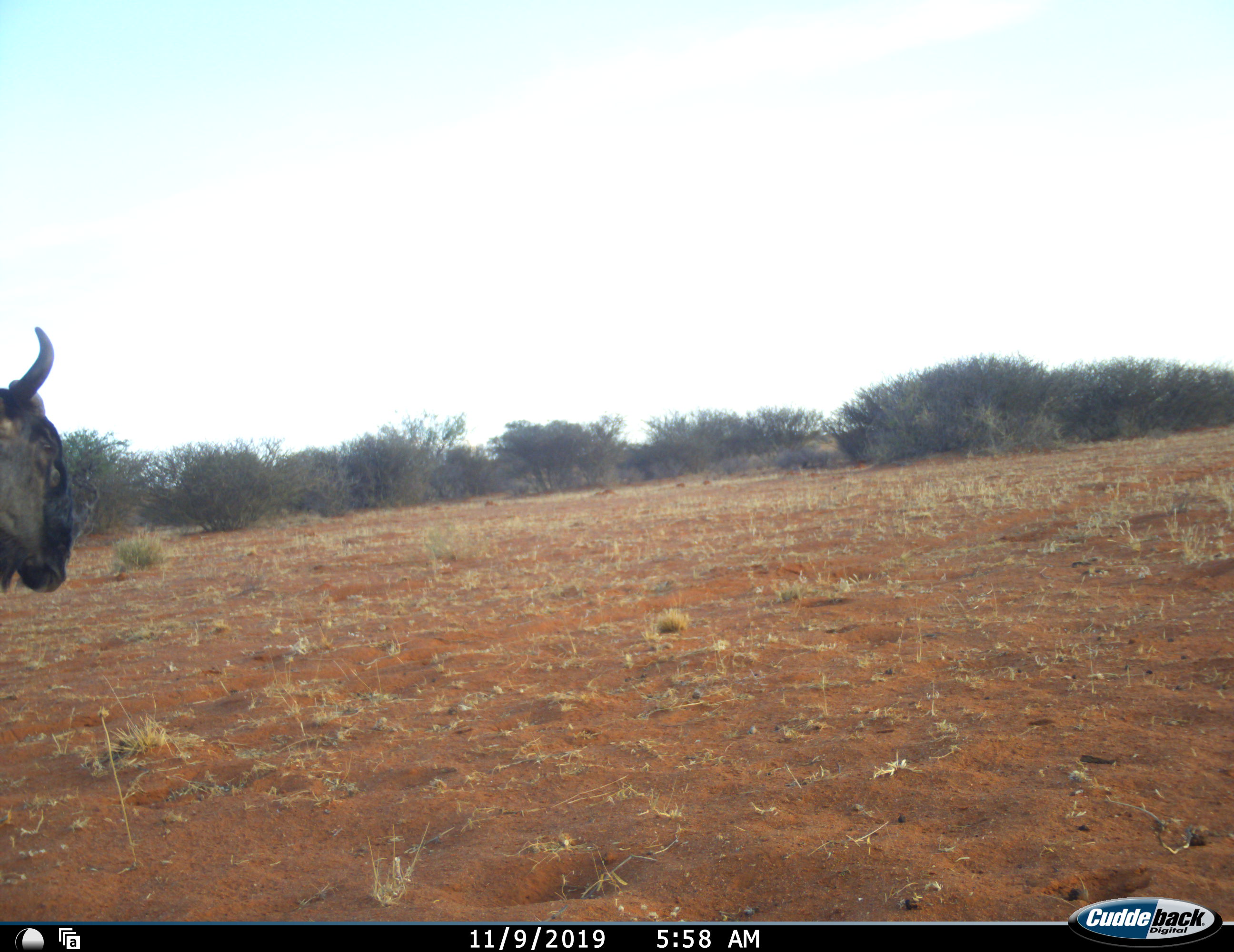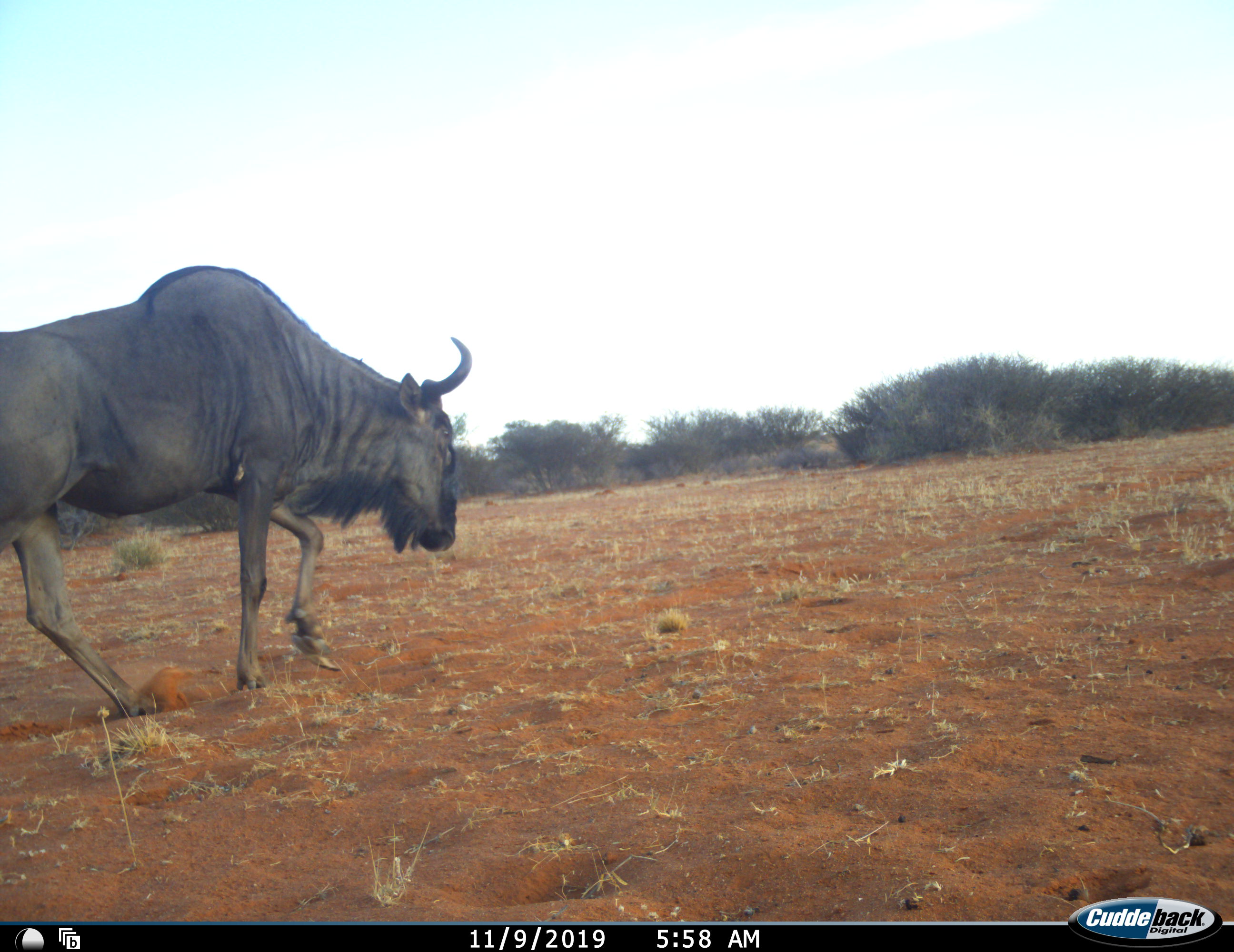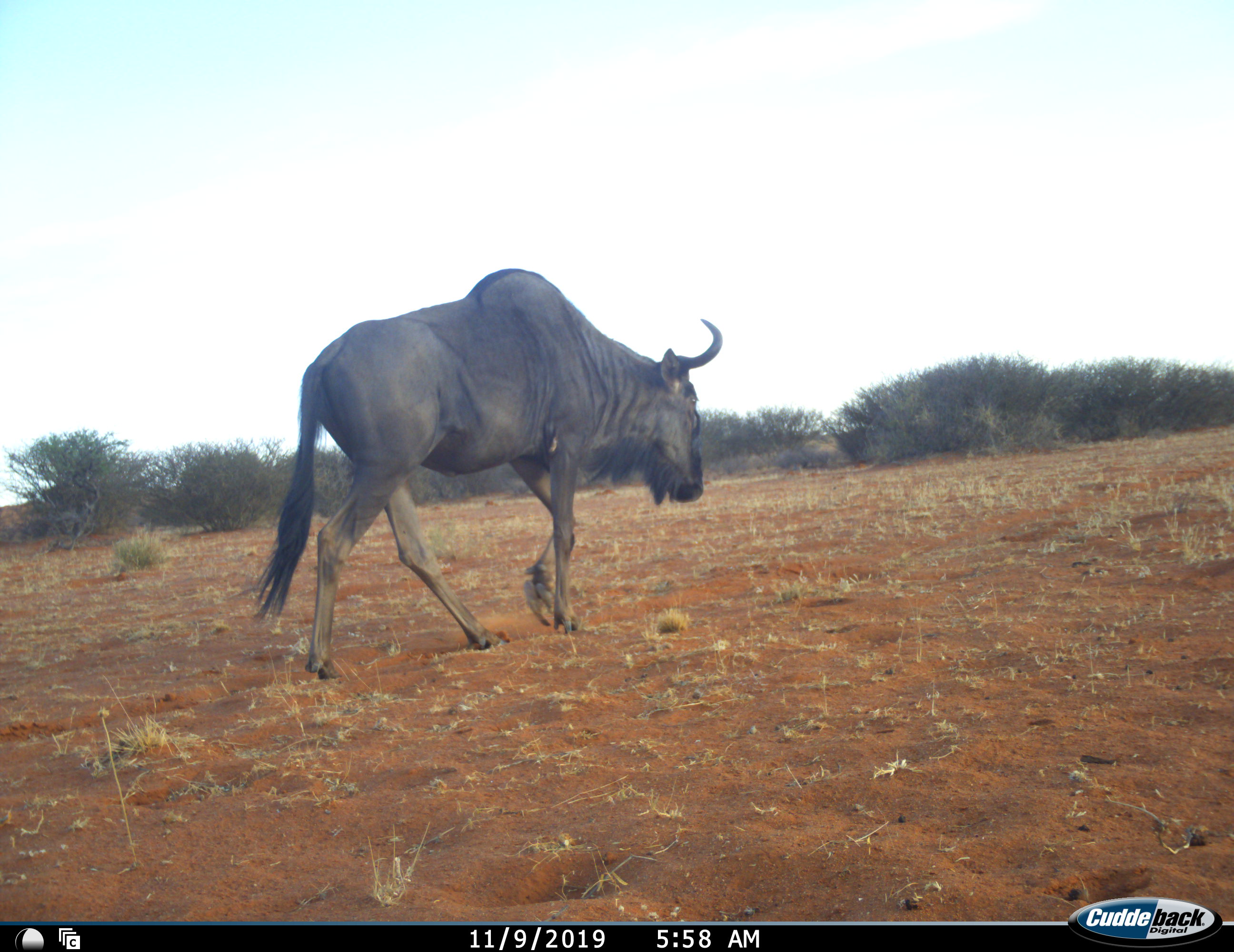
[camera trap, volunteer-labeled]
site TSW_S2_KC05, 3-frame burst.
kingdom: Animalia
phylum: Chordata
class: Mammalia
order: Artiodactyla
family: Bovidae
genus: Connochaetes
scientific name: Connochaetes taurinus taurinus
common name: blue wildebeest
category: wildebeestblue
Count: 1.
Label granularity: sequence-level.